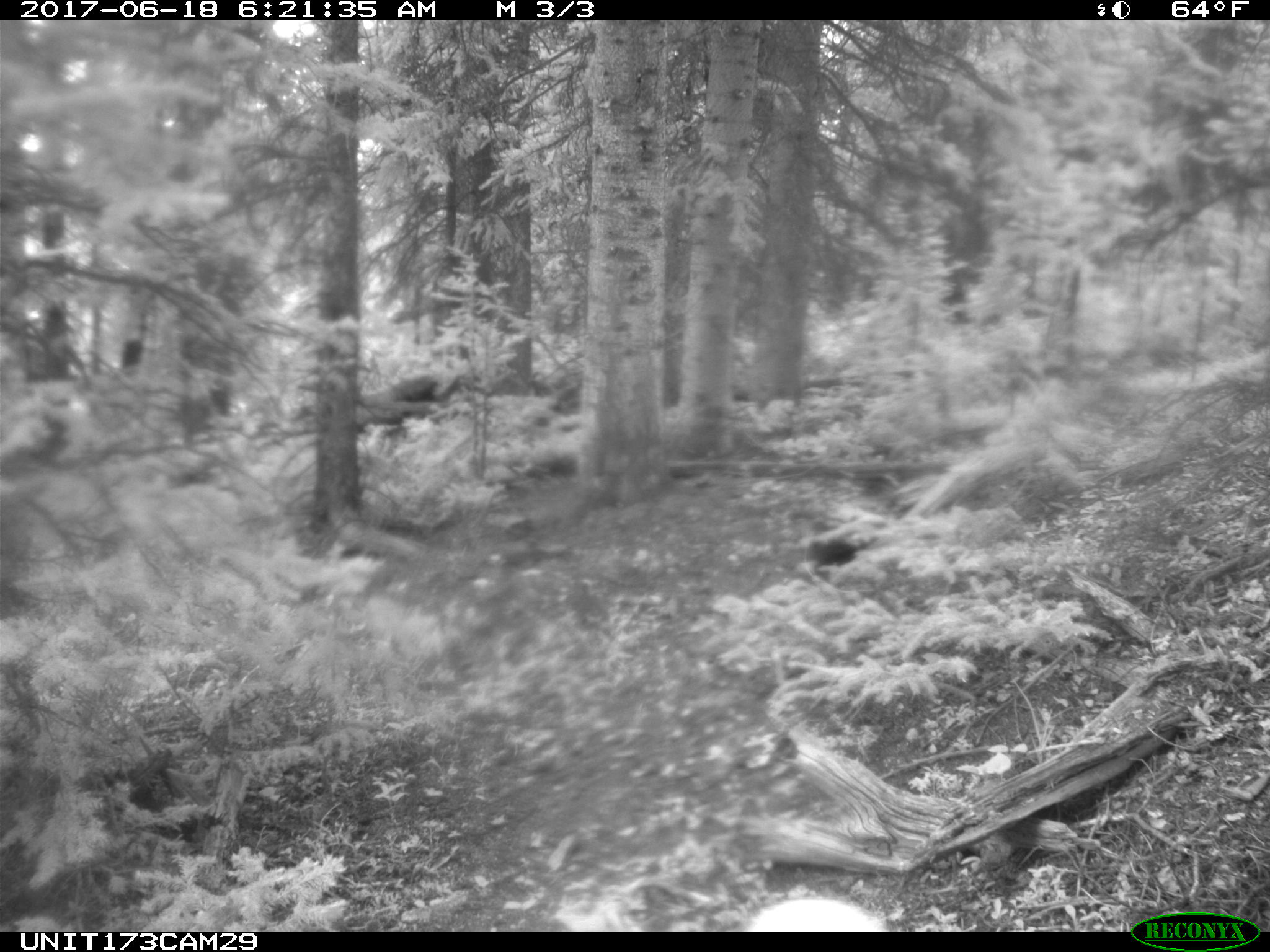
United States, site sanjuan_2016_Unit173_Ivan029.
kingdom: Animalia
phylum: Chordata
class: Mammalia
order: Artiodactyla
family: Cervidae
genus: Cervus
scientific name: Cervus elaphus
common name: red deer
Cervus elaphus (red deer).